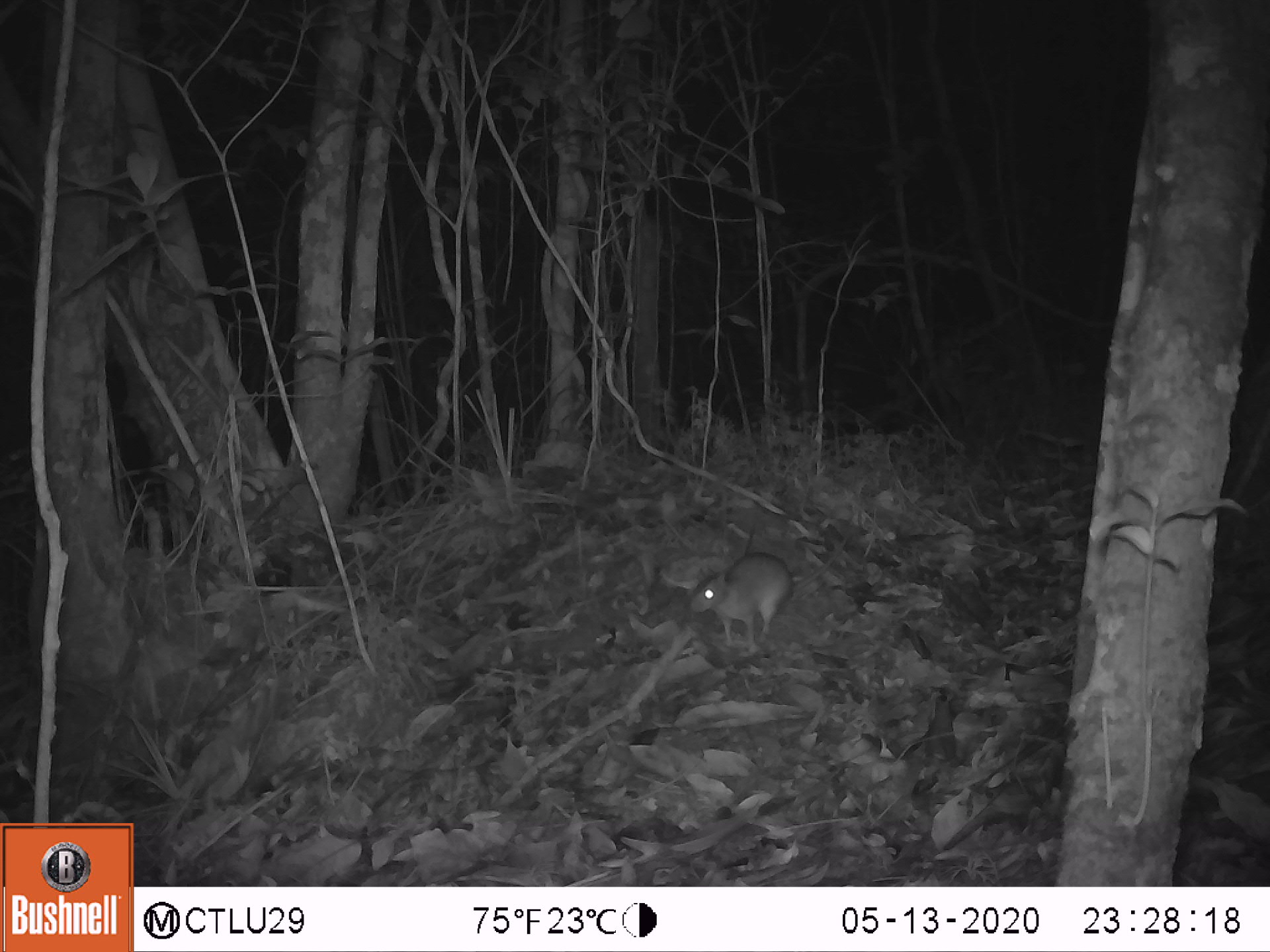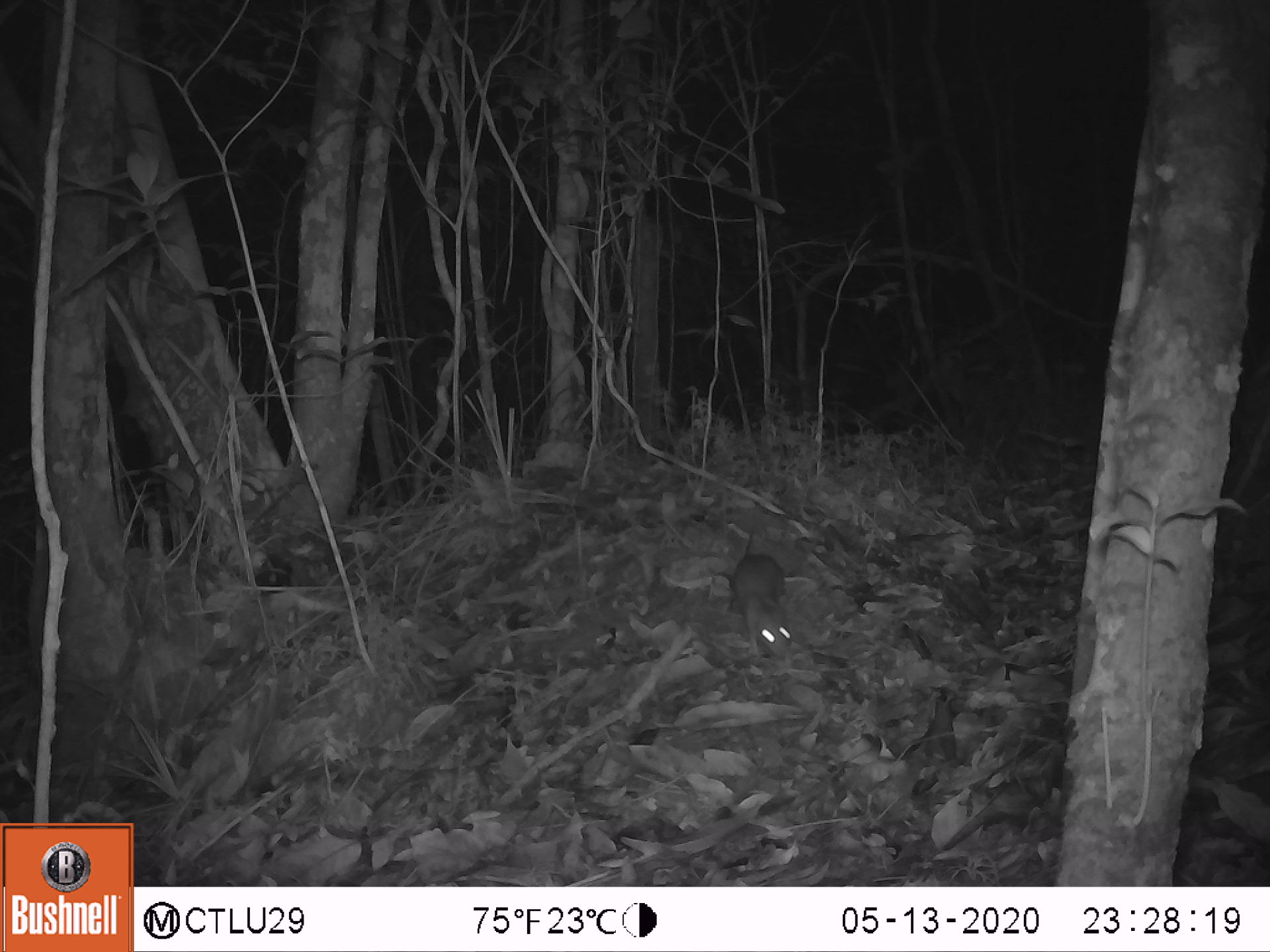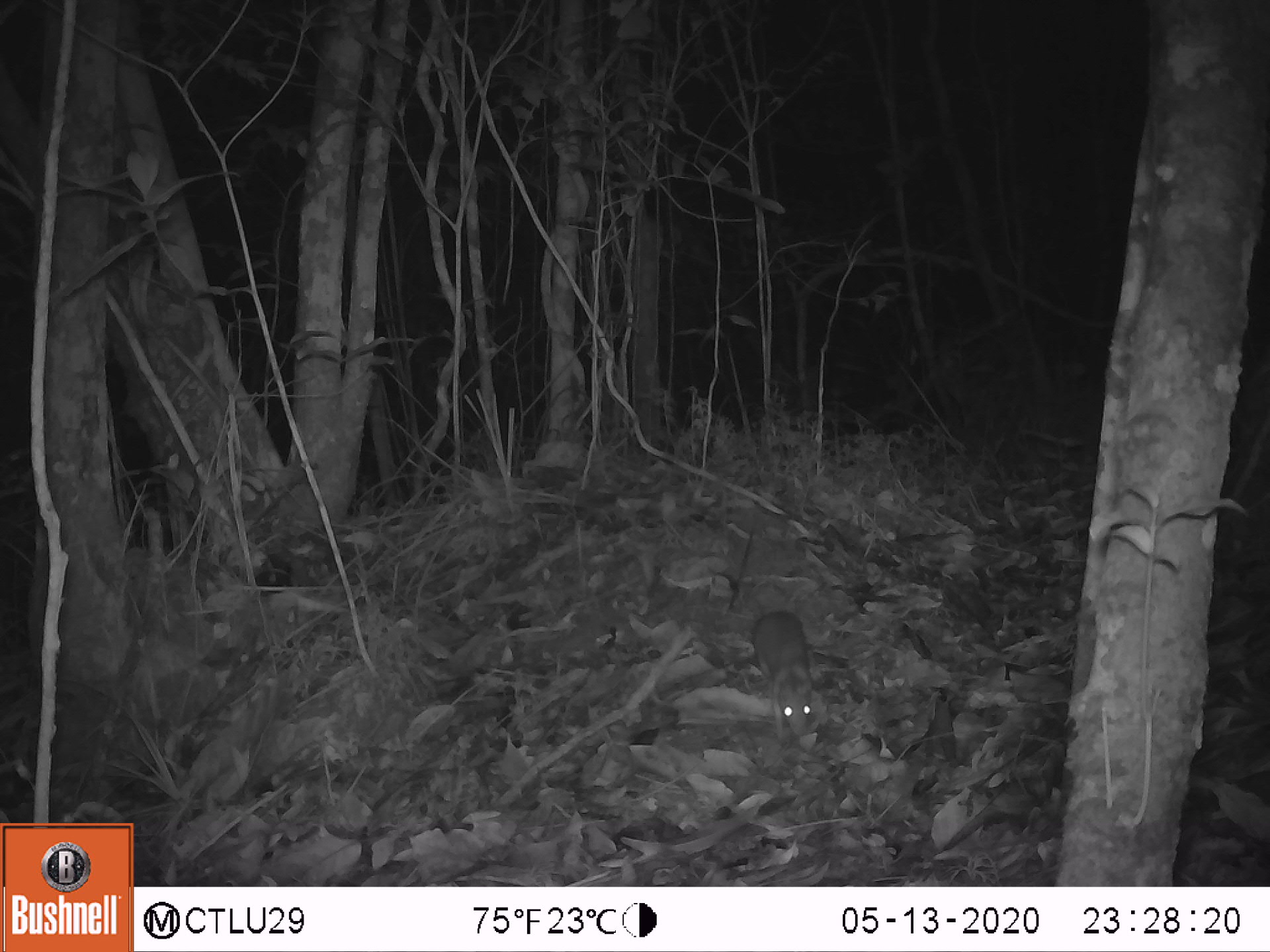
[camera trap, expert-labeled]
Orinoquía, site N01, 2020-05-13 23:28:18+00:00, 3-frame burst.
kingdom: Animalia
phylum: Chordata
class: Mammalia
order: Rodentia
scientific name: Rodentia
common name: rodent